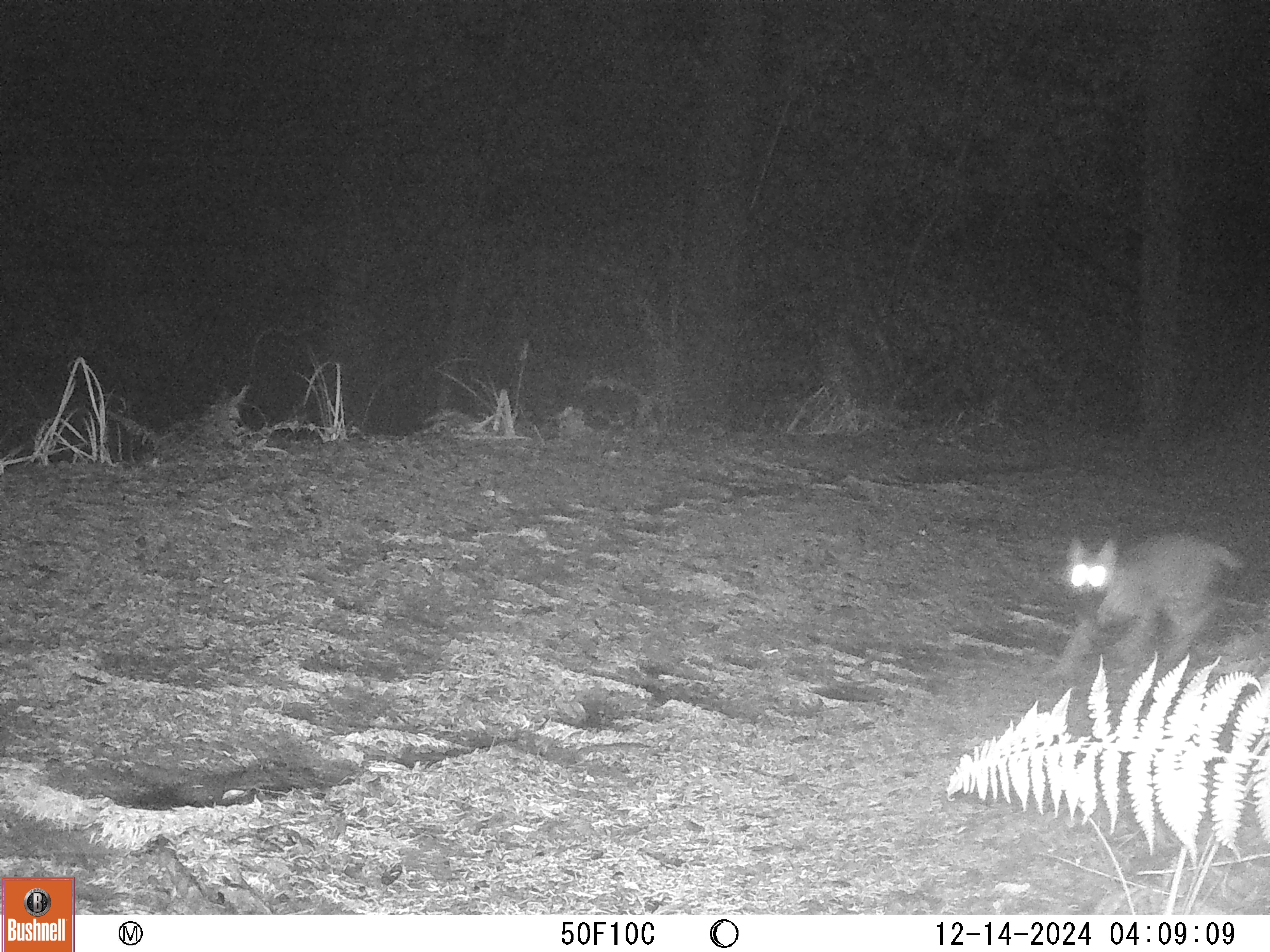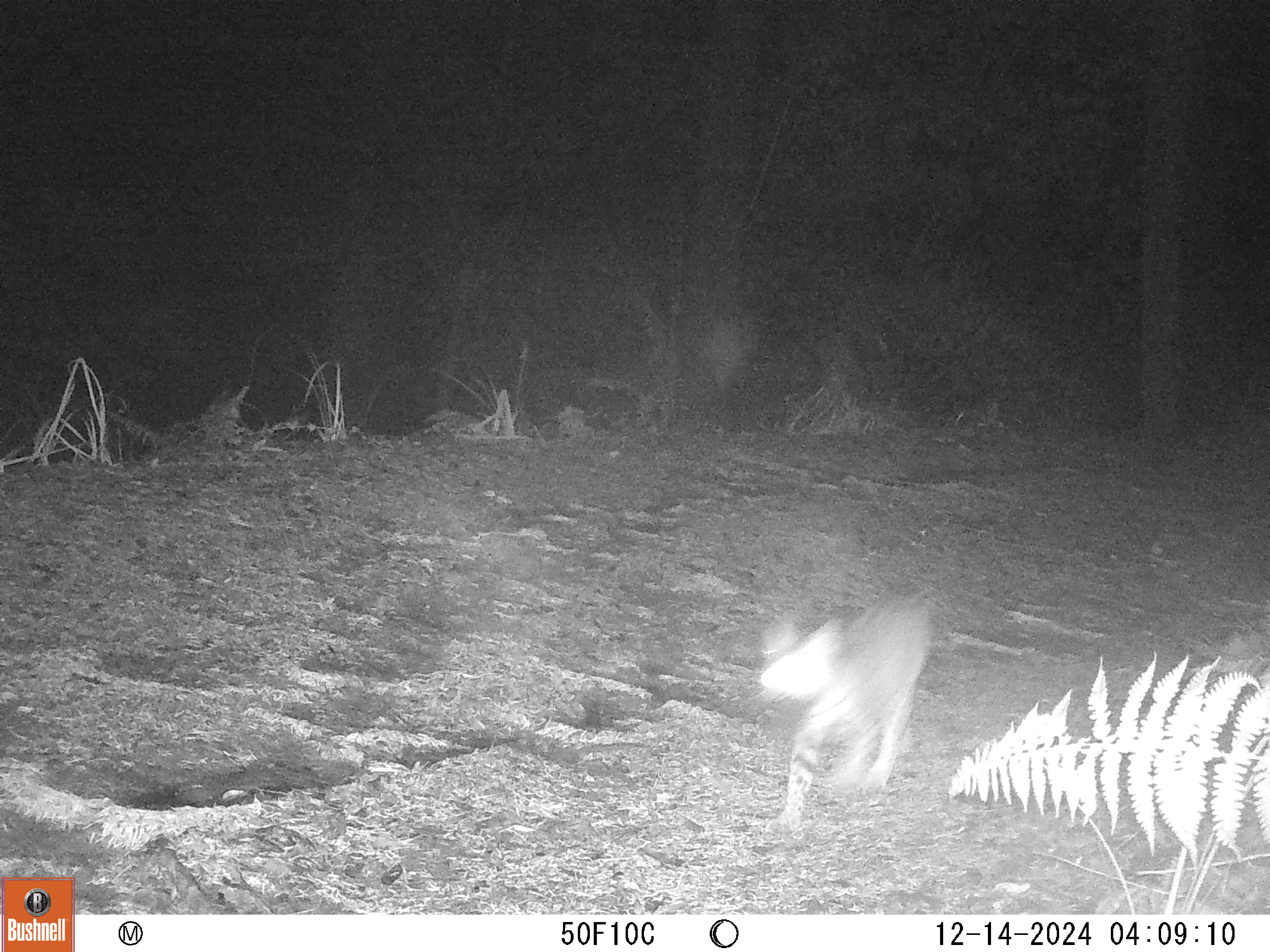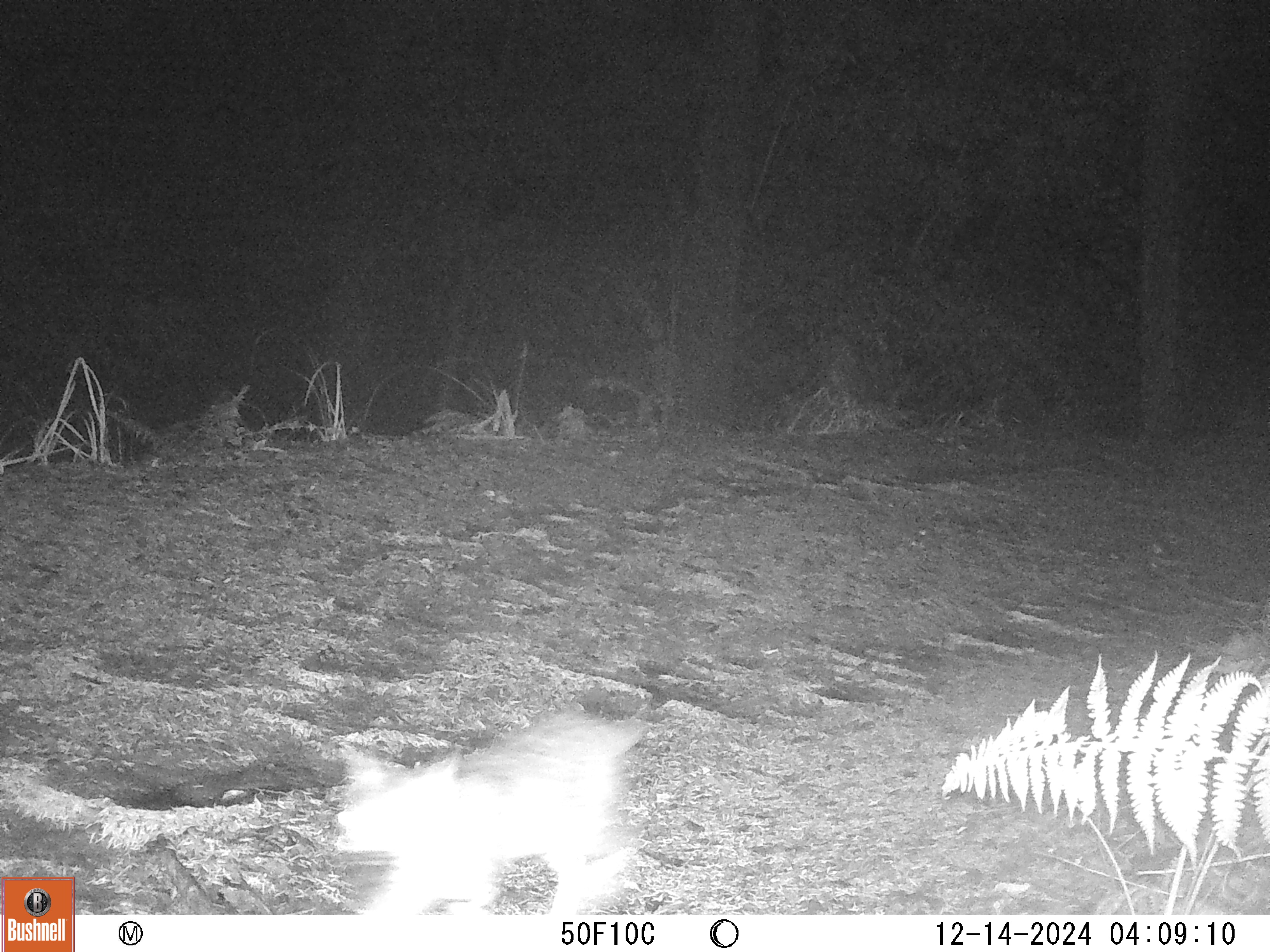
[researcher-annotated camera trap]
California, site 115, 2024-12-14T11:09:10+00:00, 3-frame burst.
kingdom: Animalia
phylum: Chordata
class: Mammalia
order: Carnivora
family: Felidae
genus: Lynx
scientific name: Lynx rufus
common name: bobcat